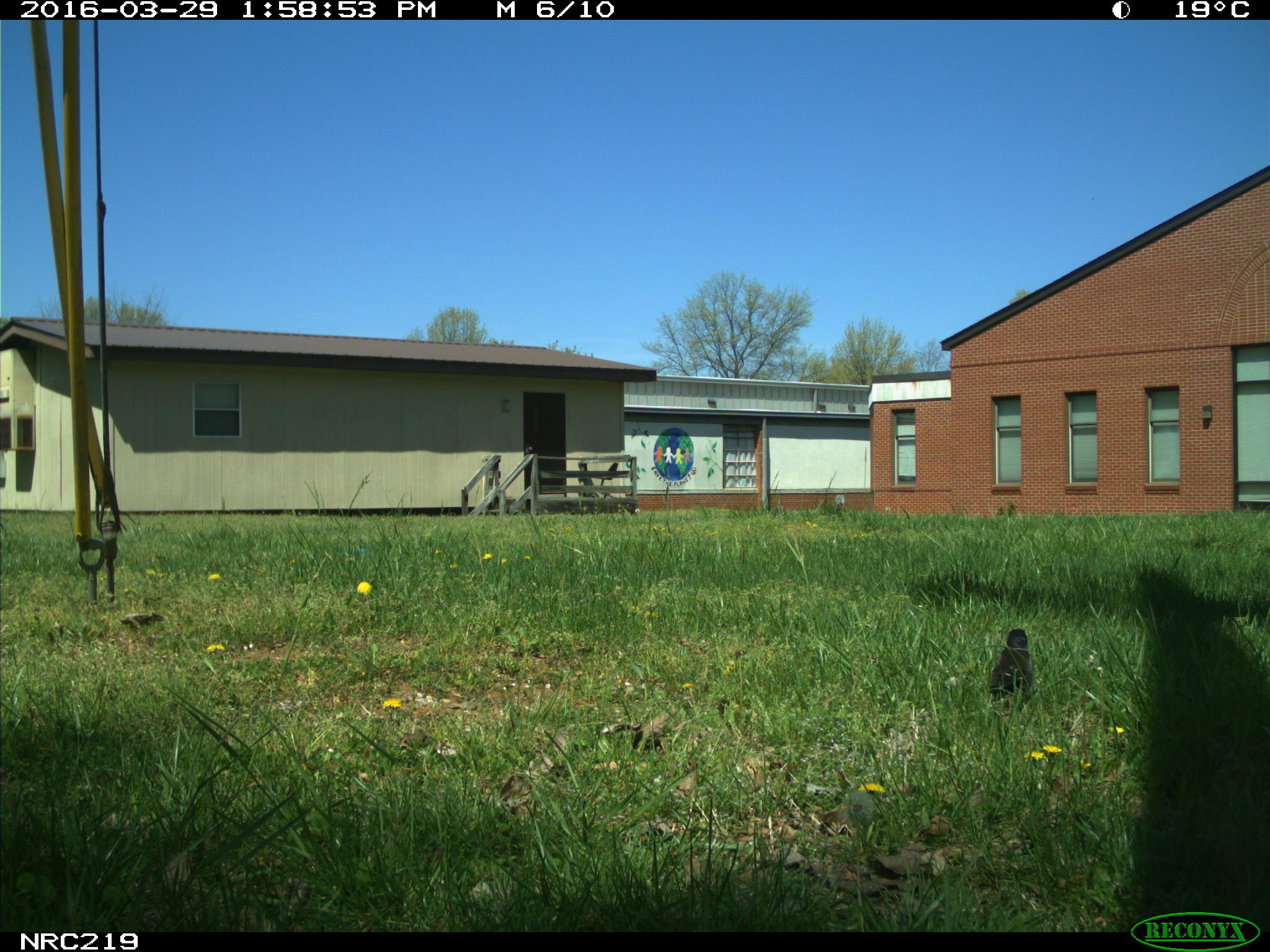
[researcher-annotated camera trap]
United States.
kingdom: Animalia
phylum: Chordata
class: Aves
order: Passeriformes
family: Corvidae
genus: Corvus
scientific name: Corvus brachyrhynchos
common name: american crow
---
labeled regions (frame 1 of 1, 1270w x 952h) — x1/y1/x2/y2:
American Crow: 984/616/1044/705